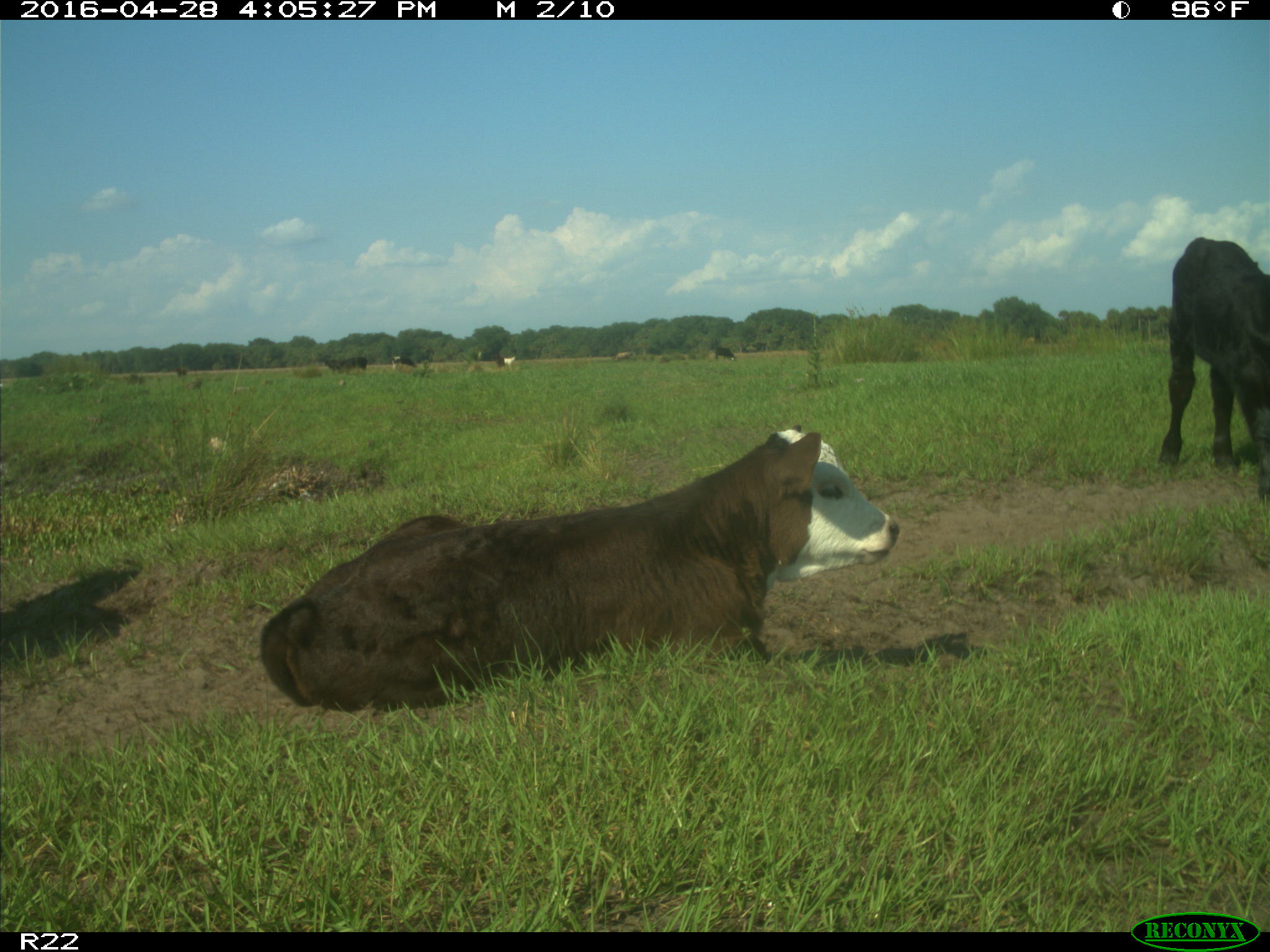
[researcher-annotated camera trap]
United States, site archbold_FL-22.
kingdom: Animalia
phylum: Chordata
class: Mammalia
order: Artiodactyla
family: Bovidae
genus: Bos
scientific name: Bos taurus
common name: domestic cow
Bos taurus (domestic cow).